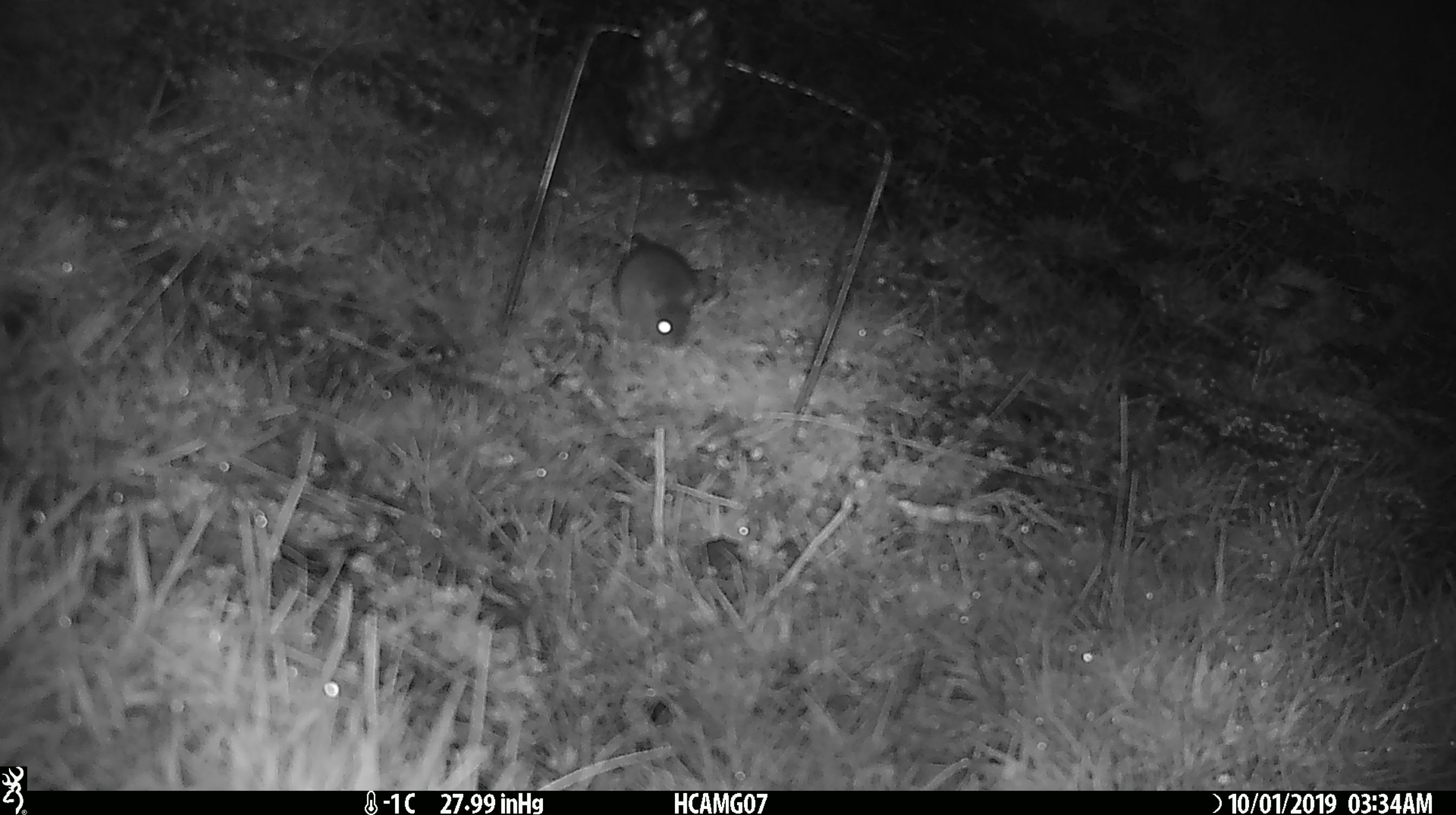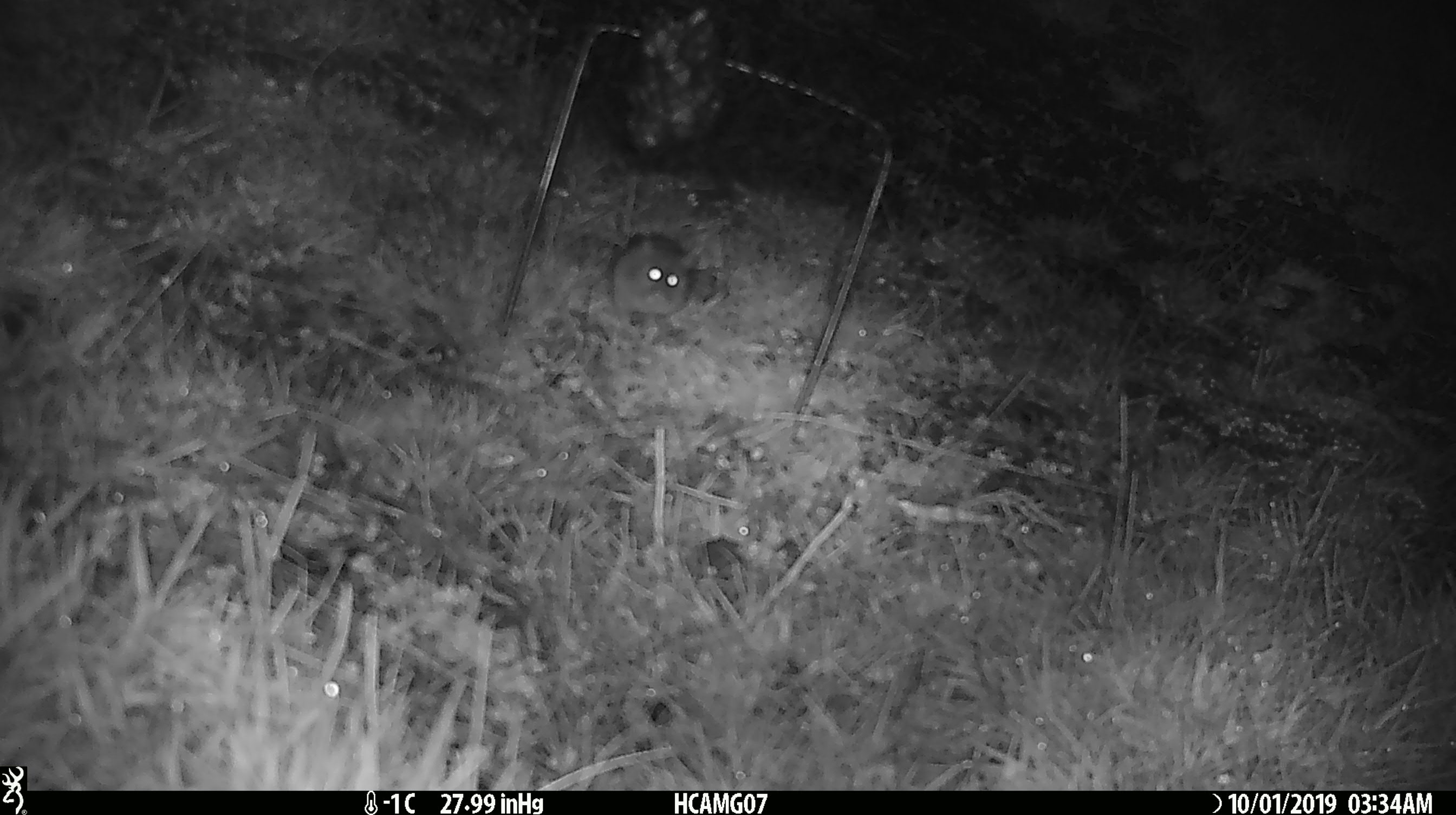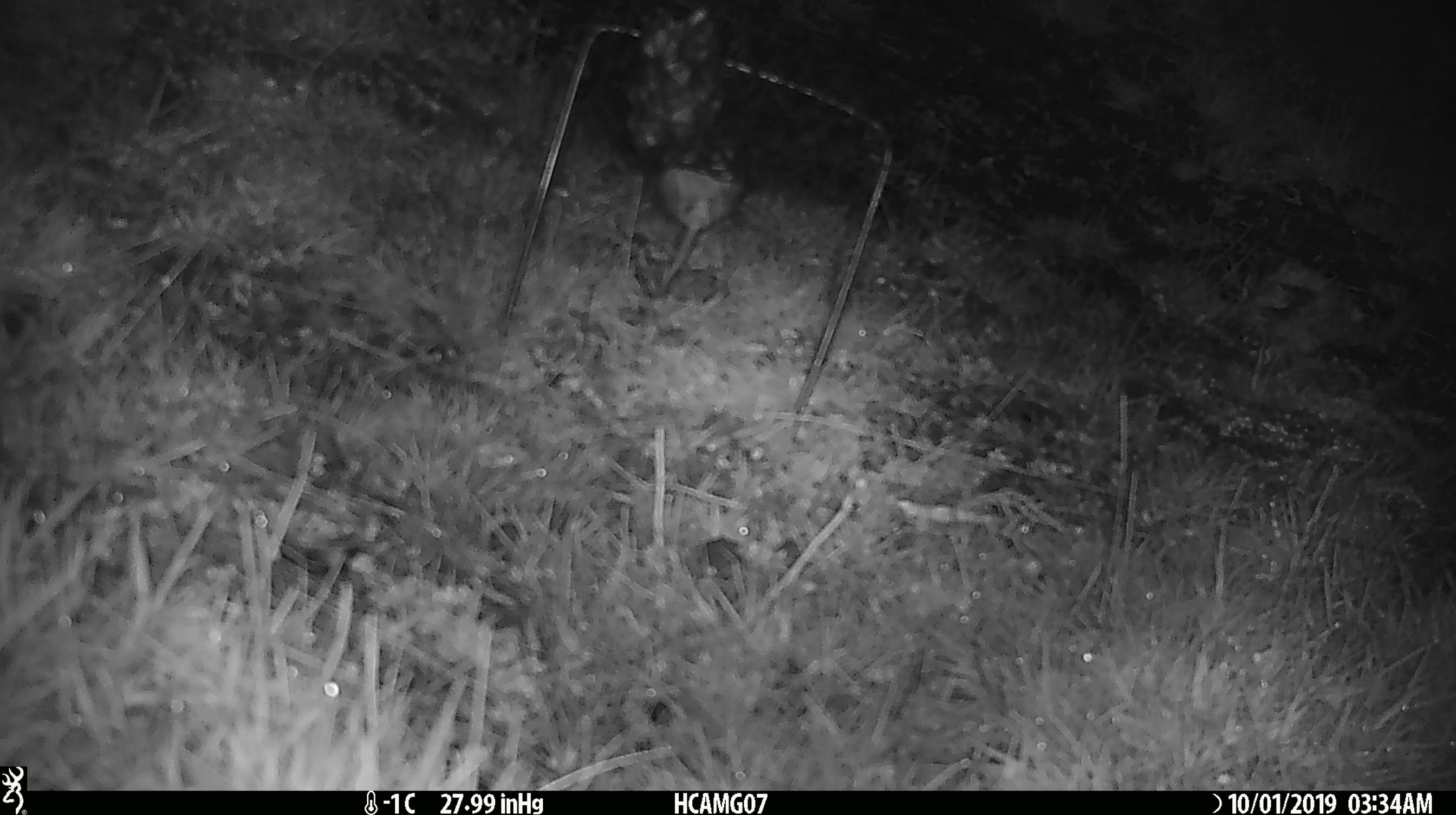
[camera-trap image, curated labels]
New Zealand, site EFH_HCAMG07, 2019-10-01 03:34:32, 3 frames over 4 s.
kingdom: Animalia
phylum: Chordata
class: Mammalia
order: Rodentia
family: Muridae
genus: Mus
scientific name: Mus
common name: mouse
Mouse (Mus).